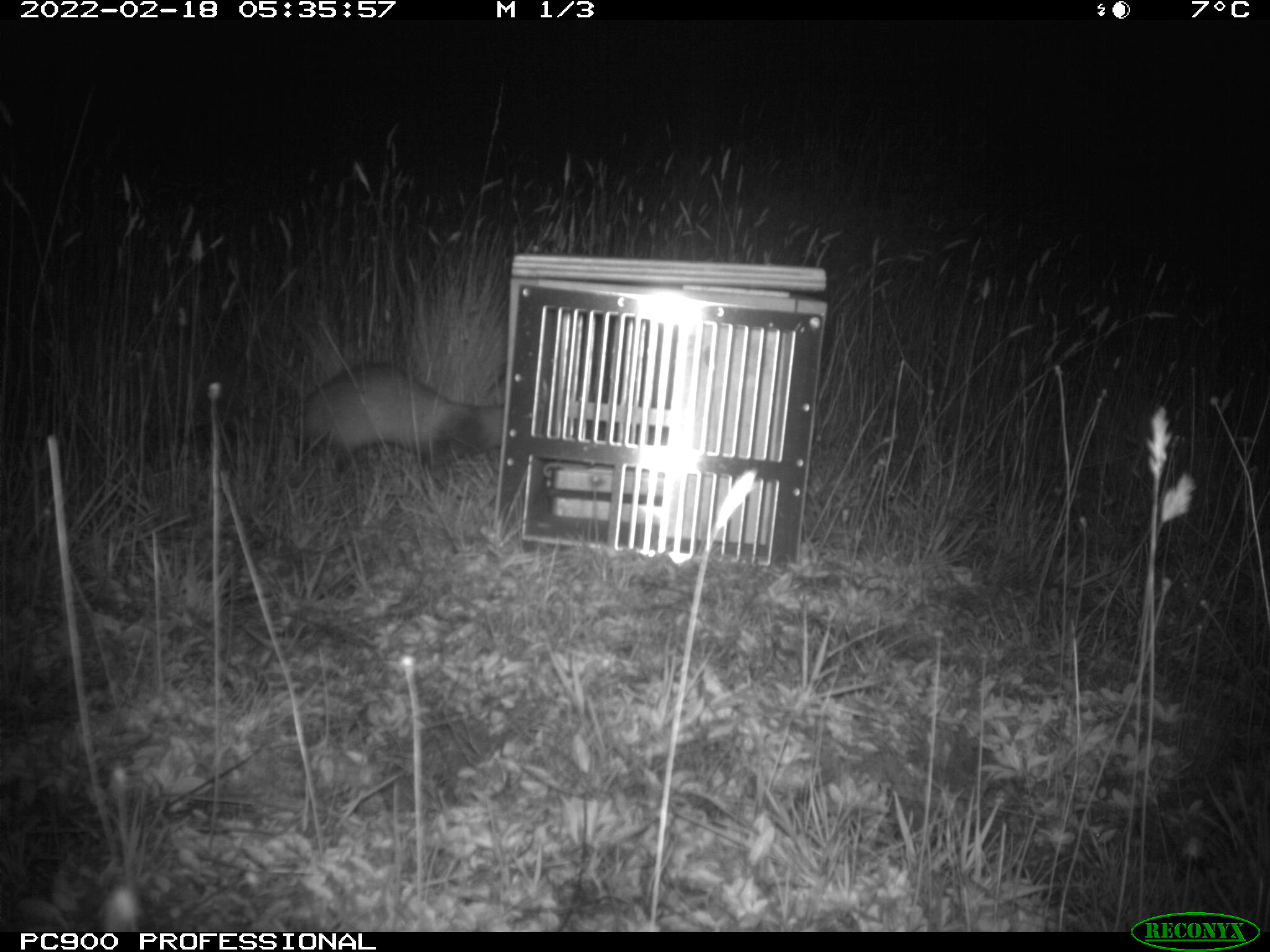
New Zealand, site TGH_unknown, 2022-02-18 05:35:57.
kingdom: Animalia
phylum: Chordata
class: Mammalia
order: Carnivora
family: Mustelidae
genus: Mustela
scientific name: Mustela furo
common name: ferret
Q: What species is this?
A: Ferret (Mustela furo).